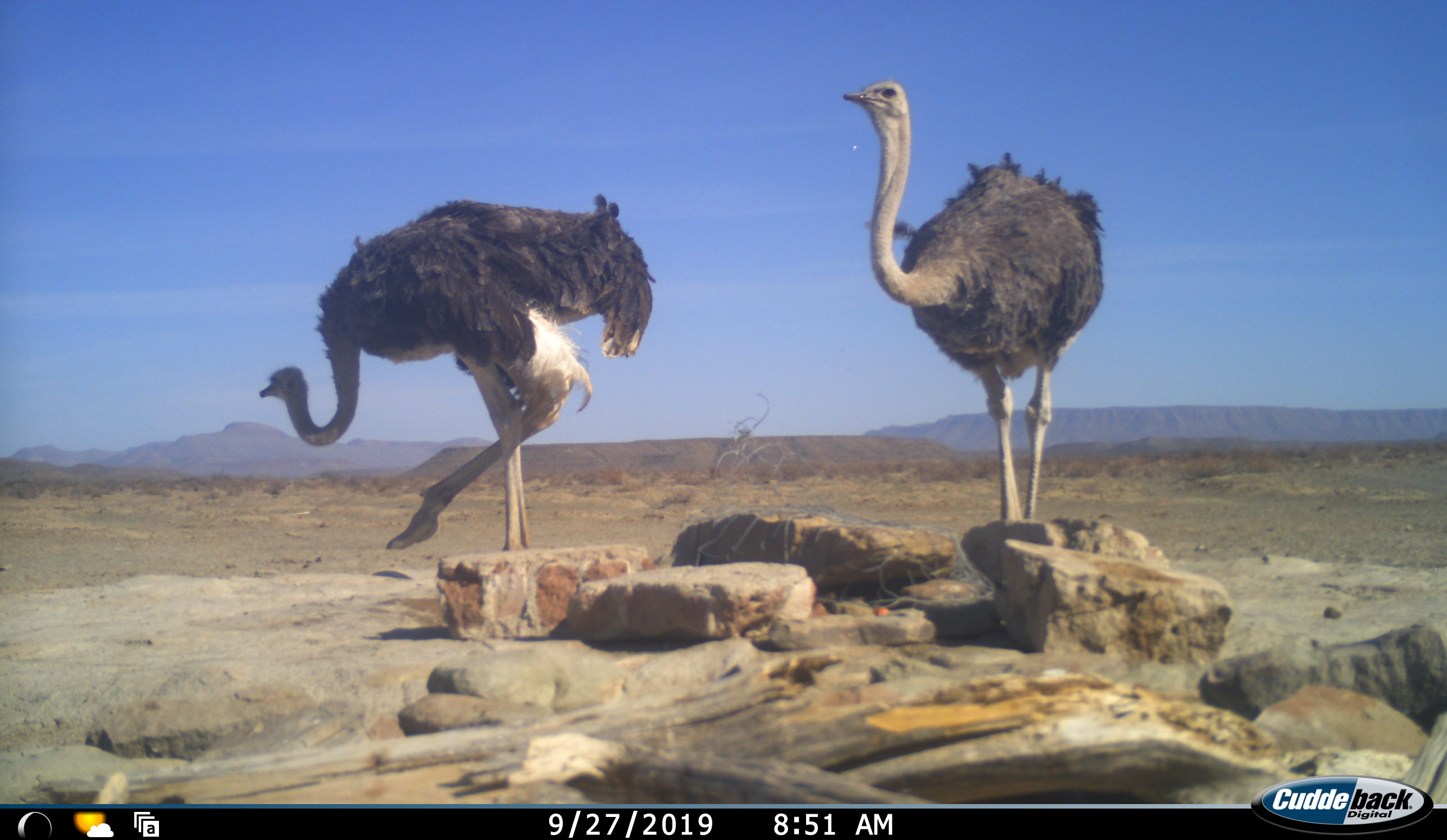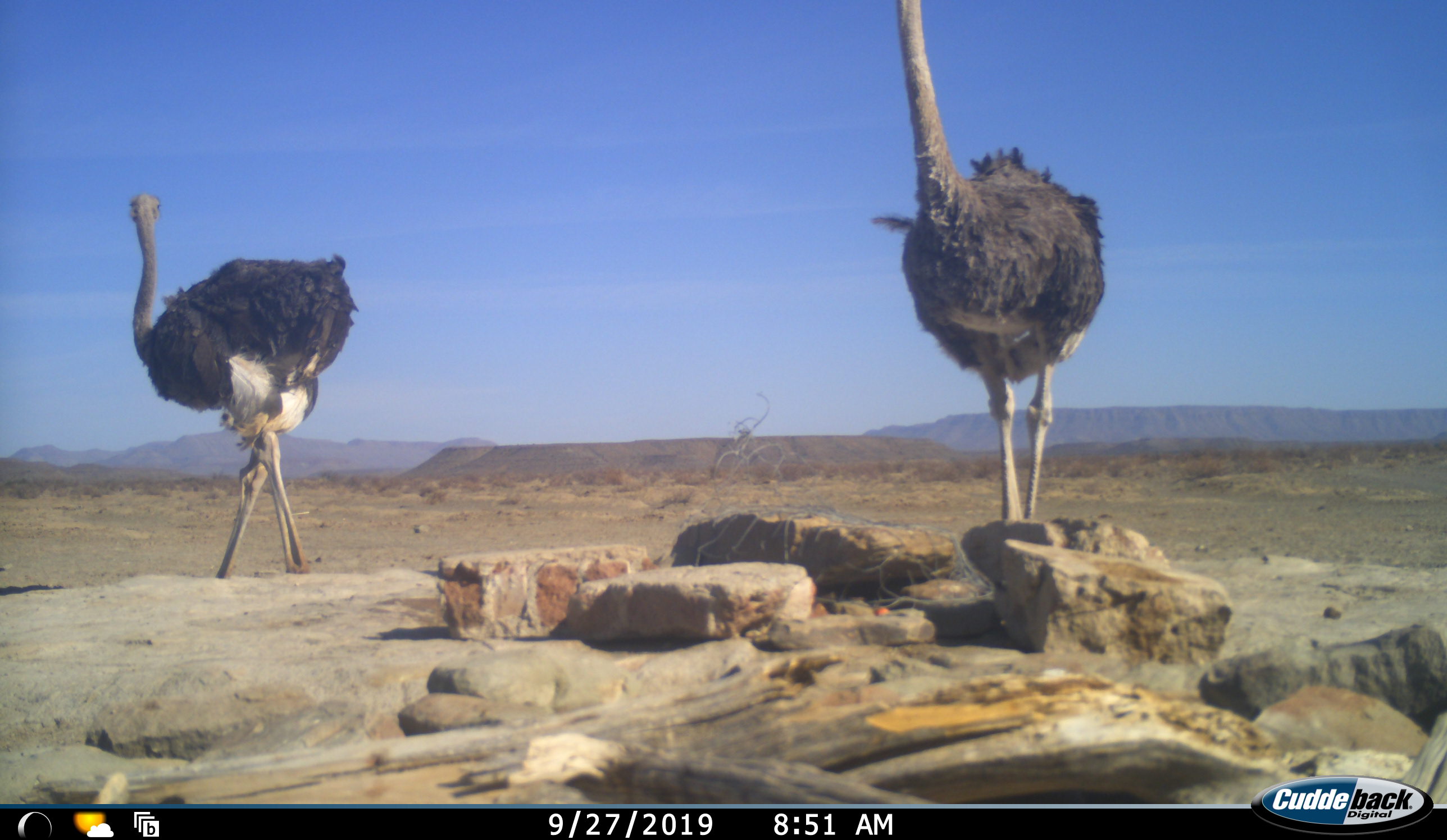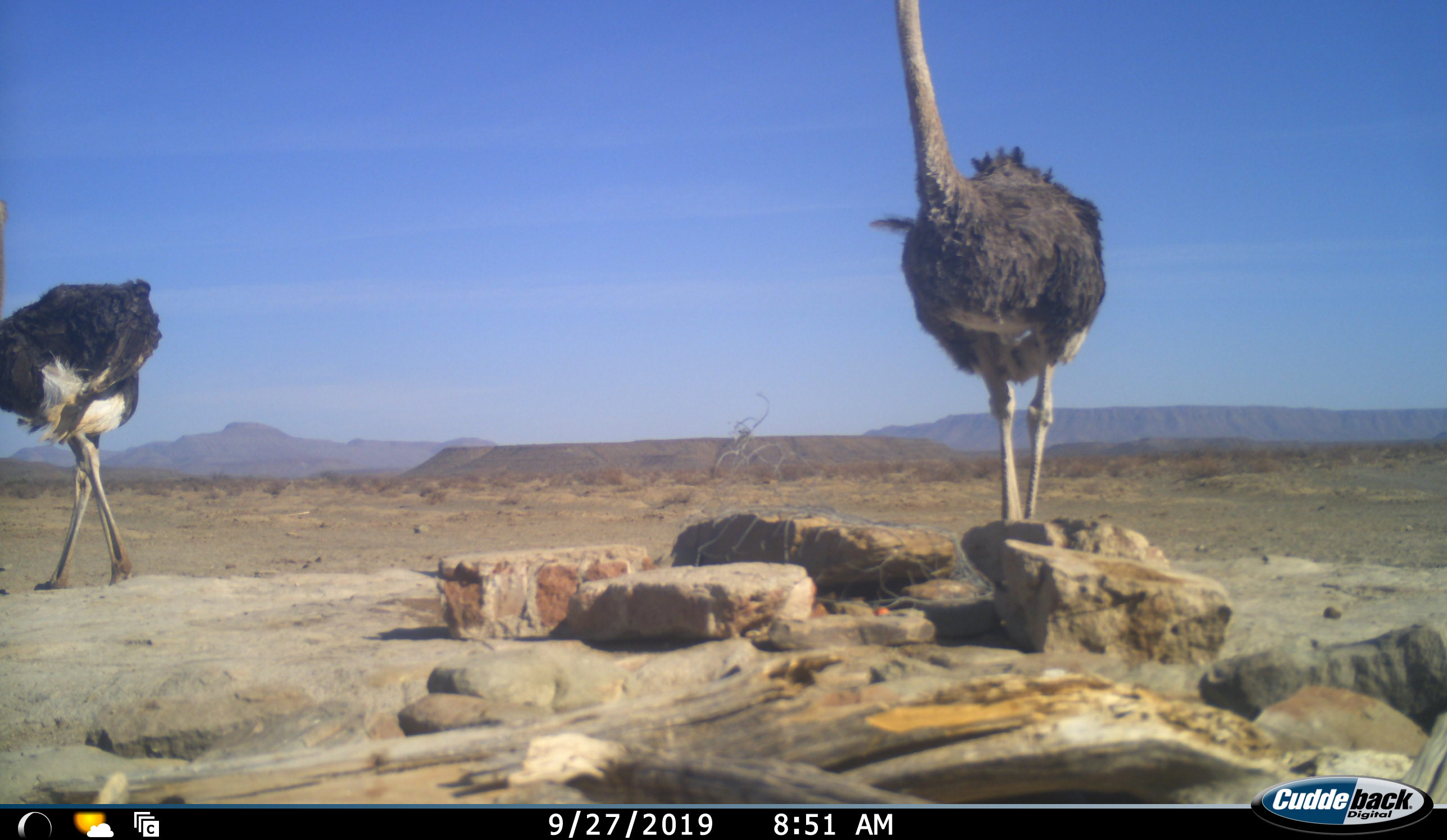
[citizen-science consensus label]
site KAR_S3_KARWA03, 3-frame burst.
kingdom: Animalia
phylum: Chordata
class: Aves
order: Struthioniformes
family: Struthionidae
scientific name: Struthionidae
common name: ostrich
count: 2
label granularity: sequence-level